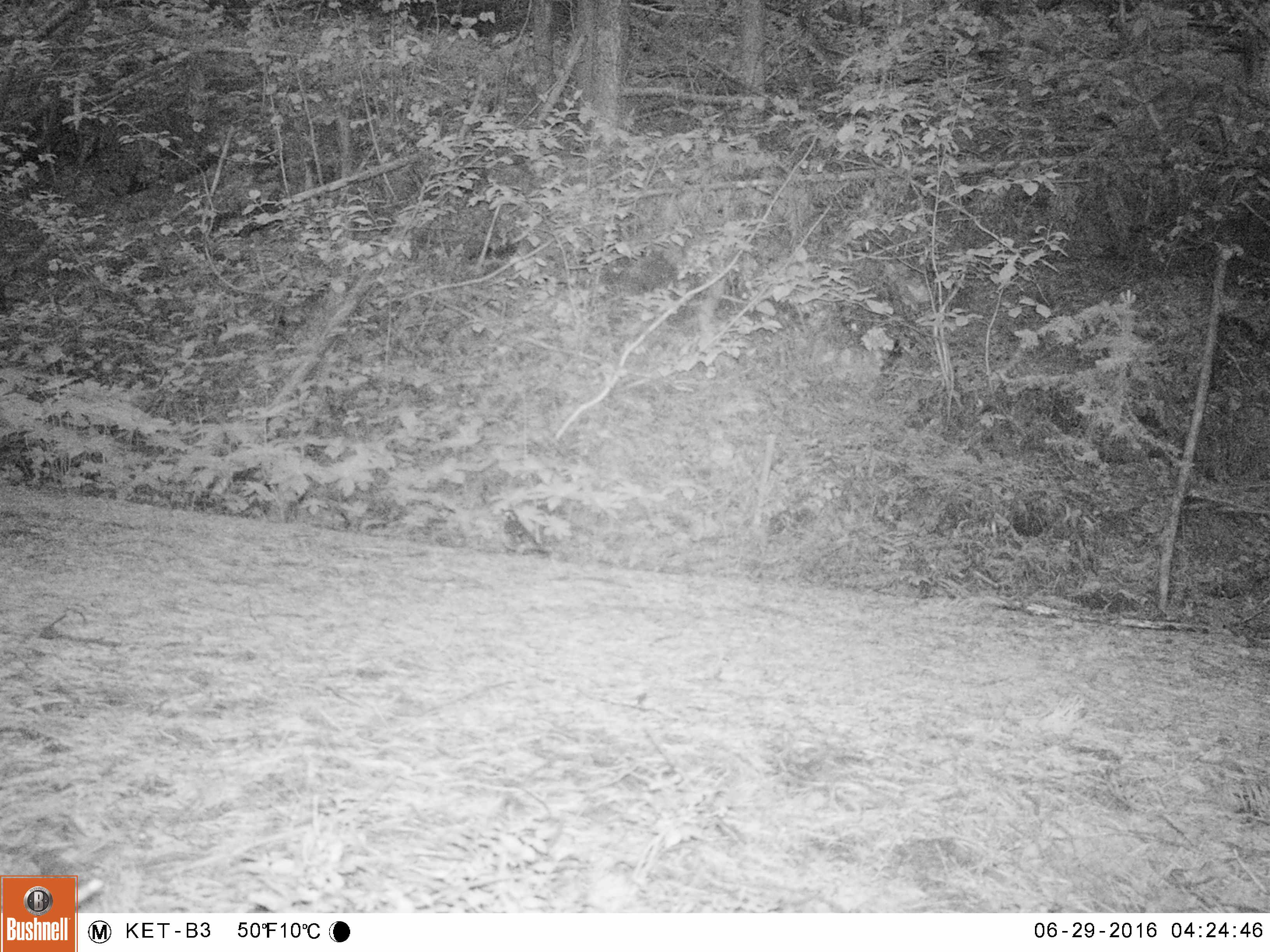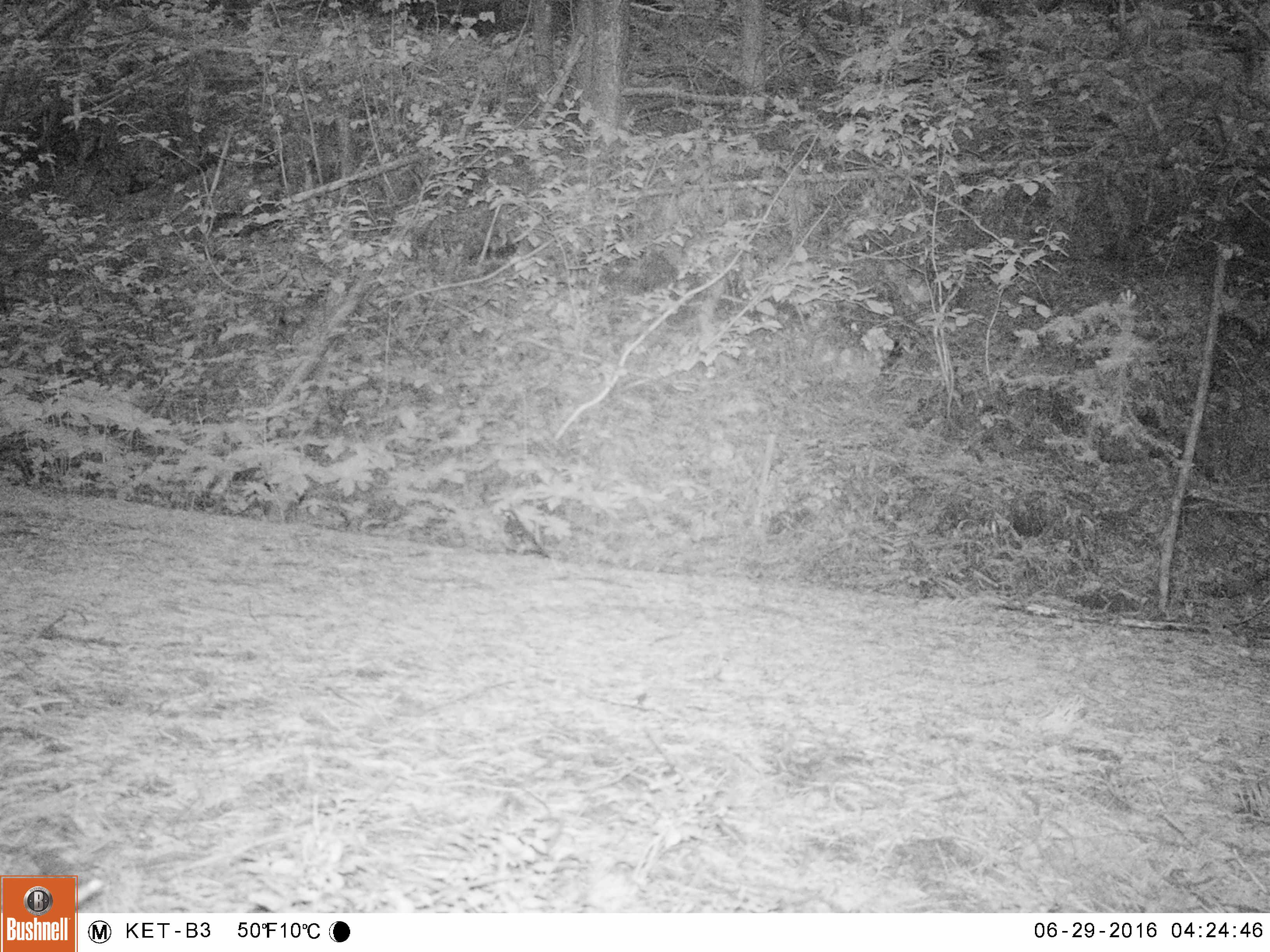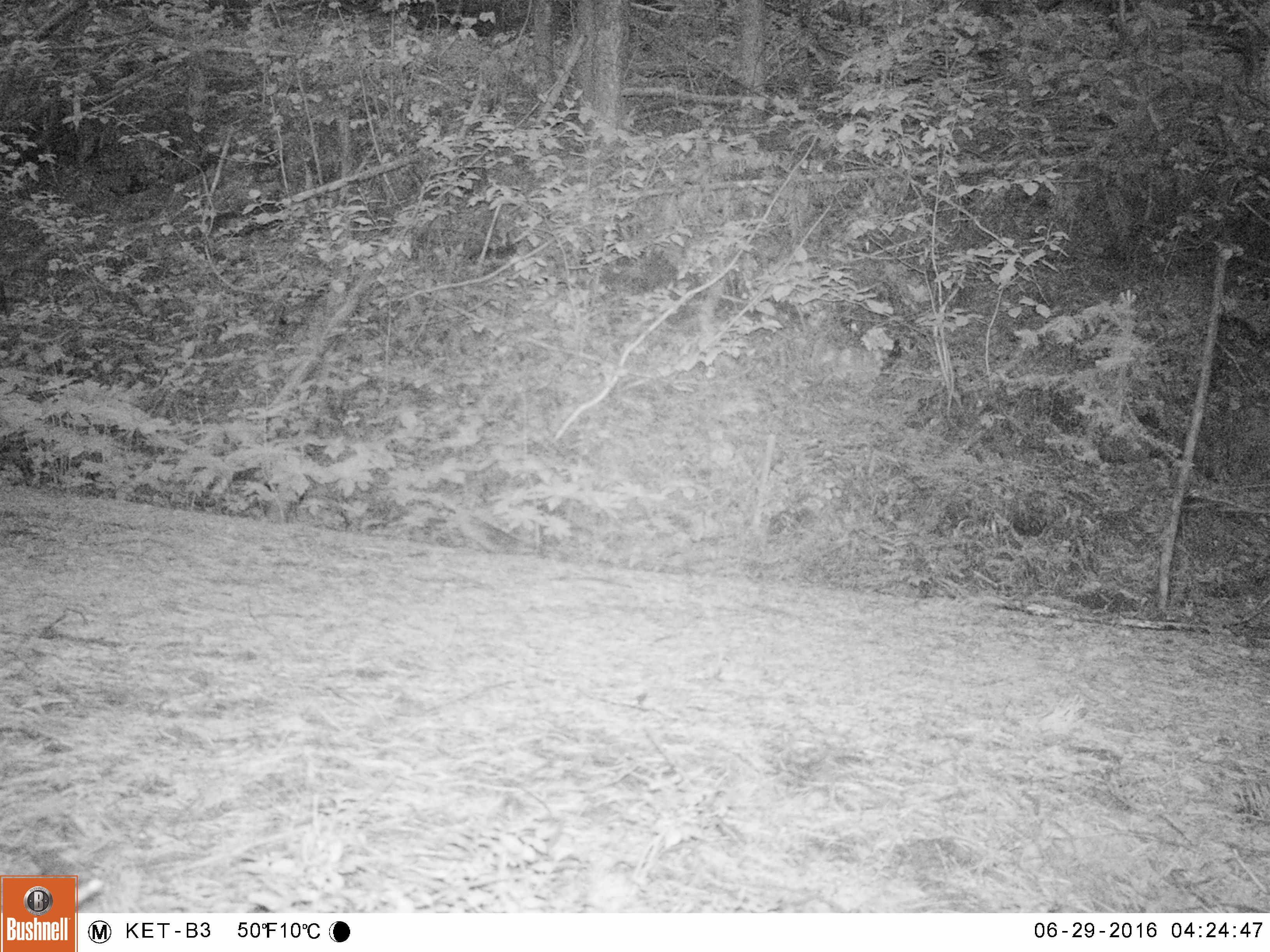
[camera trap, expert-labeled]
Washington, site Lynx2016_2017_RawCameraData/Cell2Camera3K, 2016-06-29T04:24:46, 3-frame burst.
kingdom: Animalia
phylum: Chordata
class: Aves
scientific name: Aves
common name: birds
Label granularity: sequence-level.